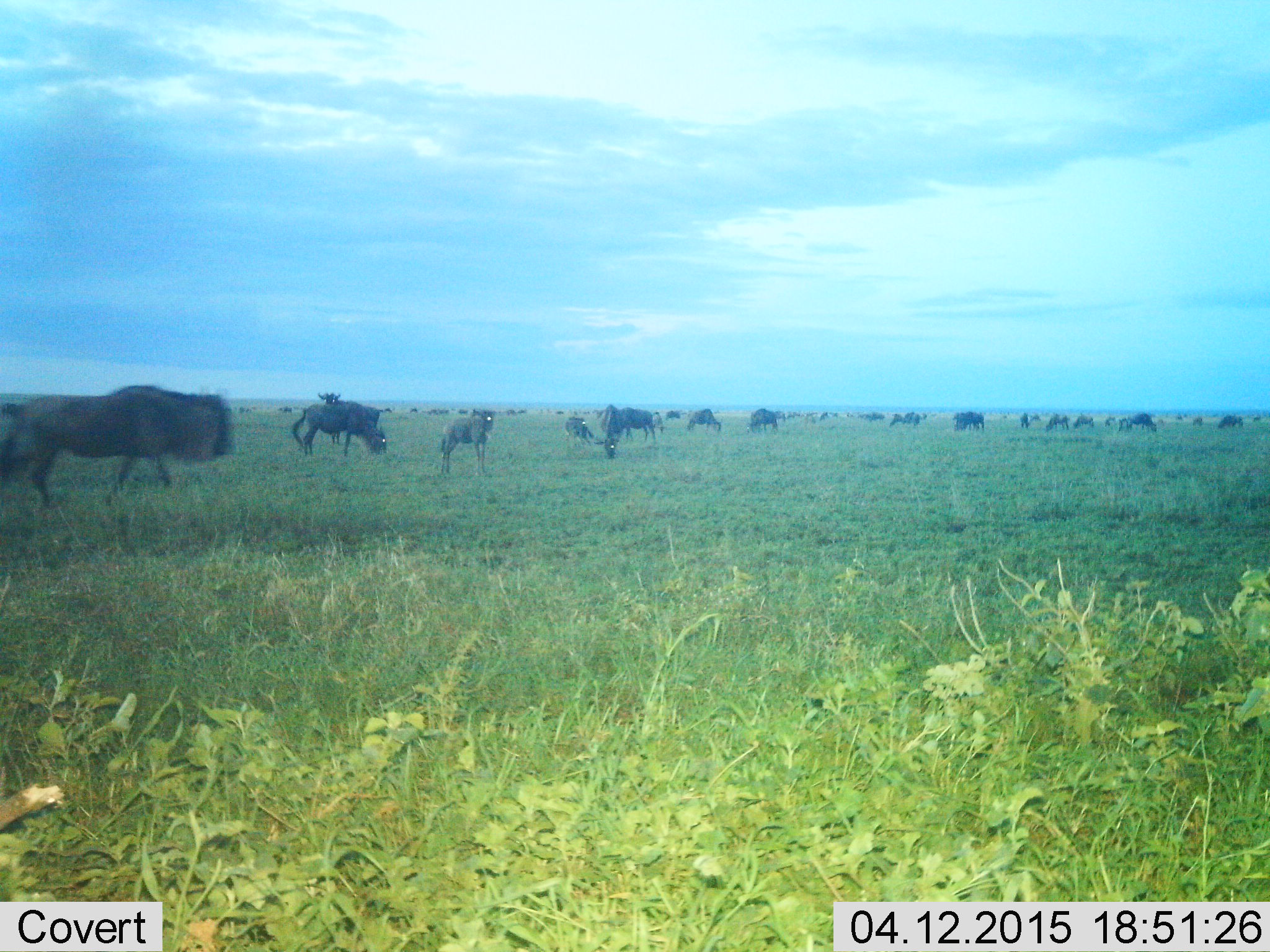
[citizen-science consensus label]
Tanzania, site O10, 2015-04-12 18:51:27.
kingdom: Animalia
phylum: Chordata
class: Mammalia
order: Artiodactyla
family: Bovidae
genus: Connochaetes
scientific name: Connochaetes taurinus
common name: blue wildebeest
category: wildebeest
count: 11-50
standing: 60%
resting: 0%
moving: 70%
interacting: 20%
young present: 10%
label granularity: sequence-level